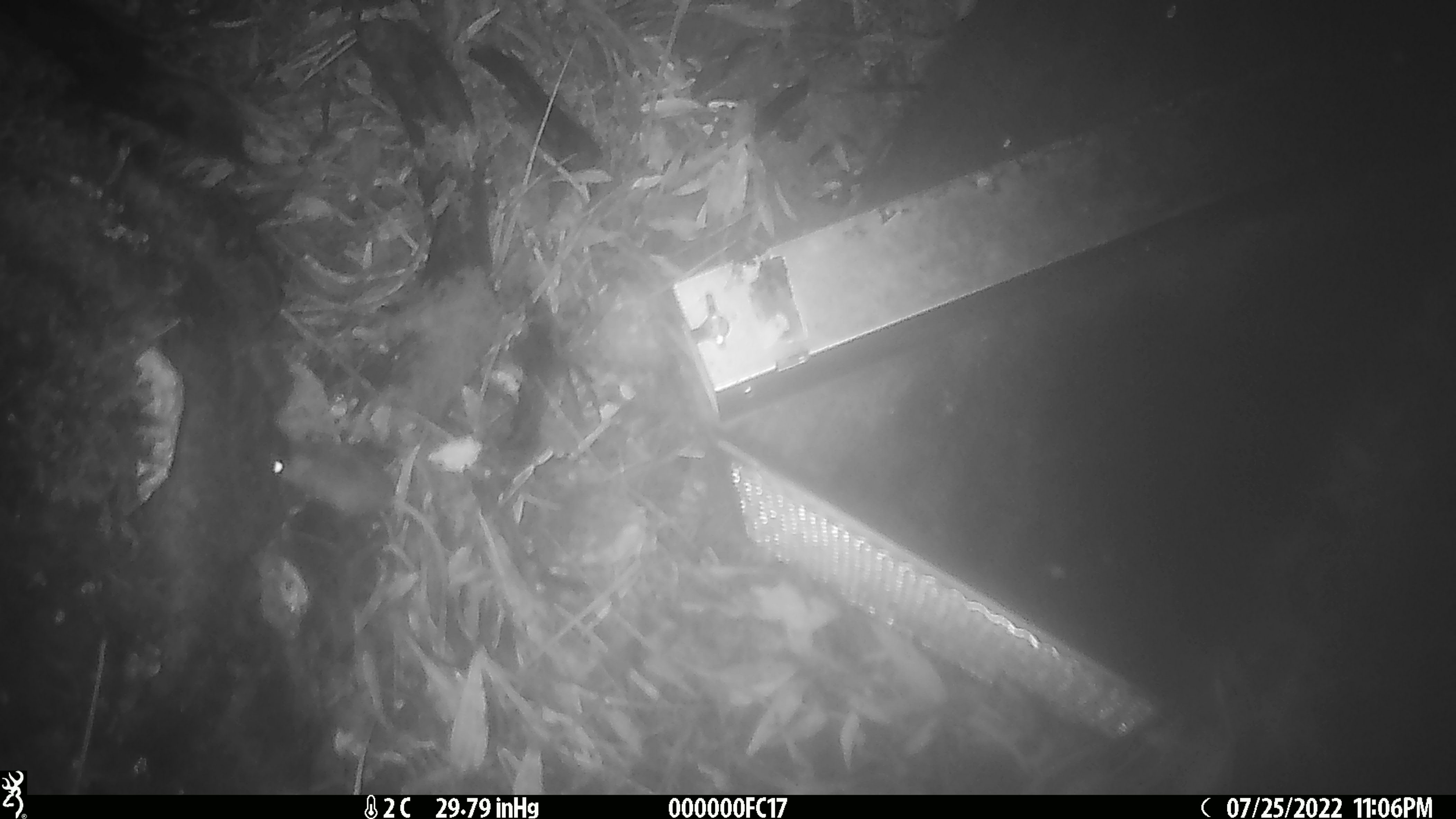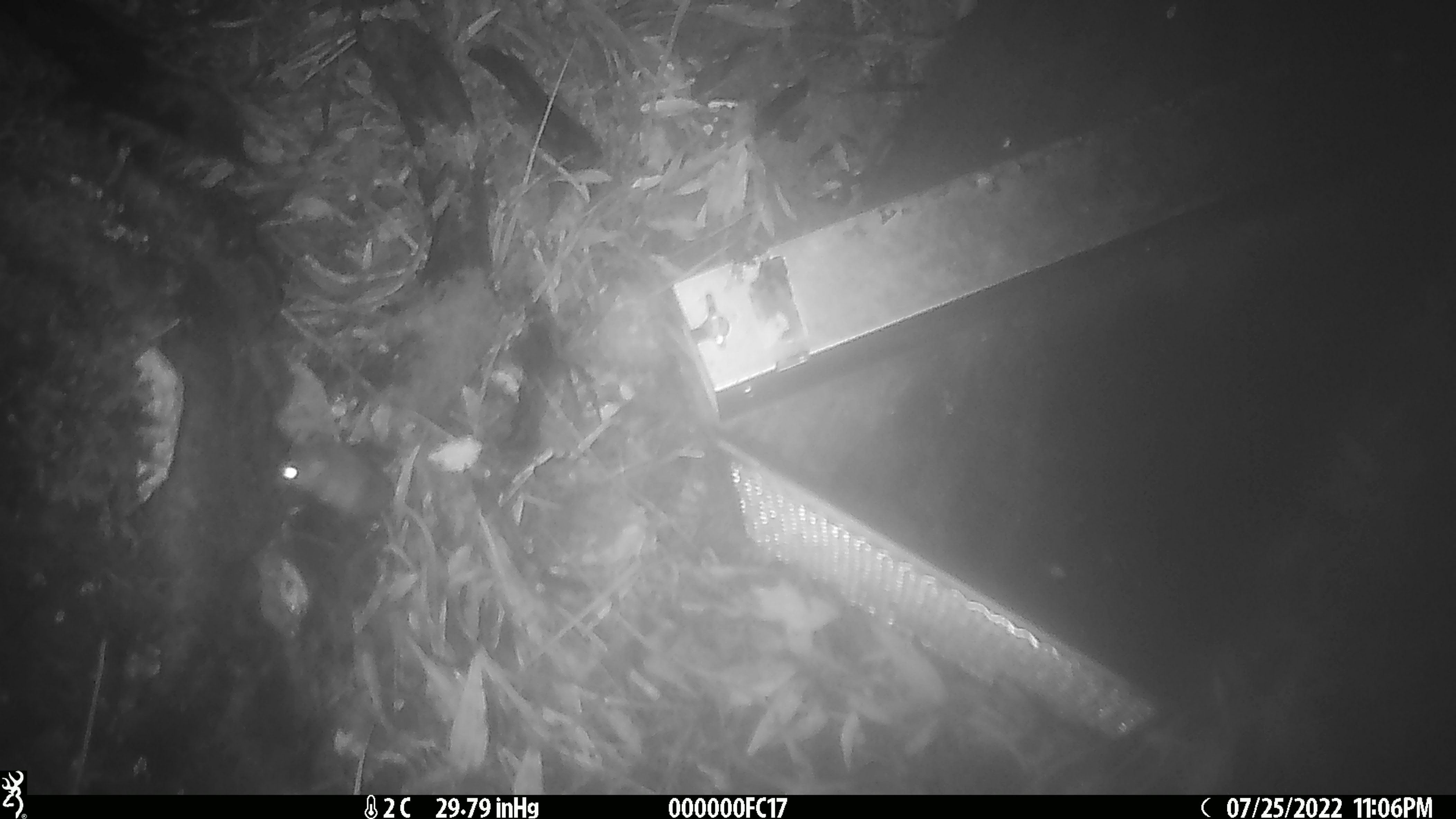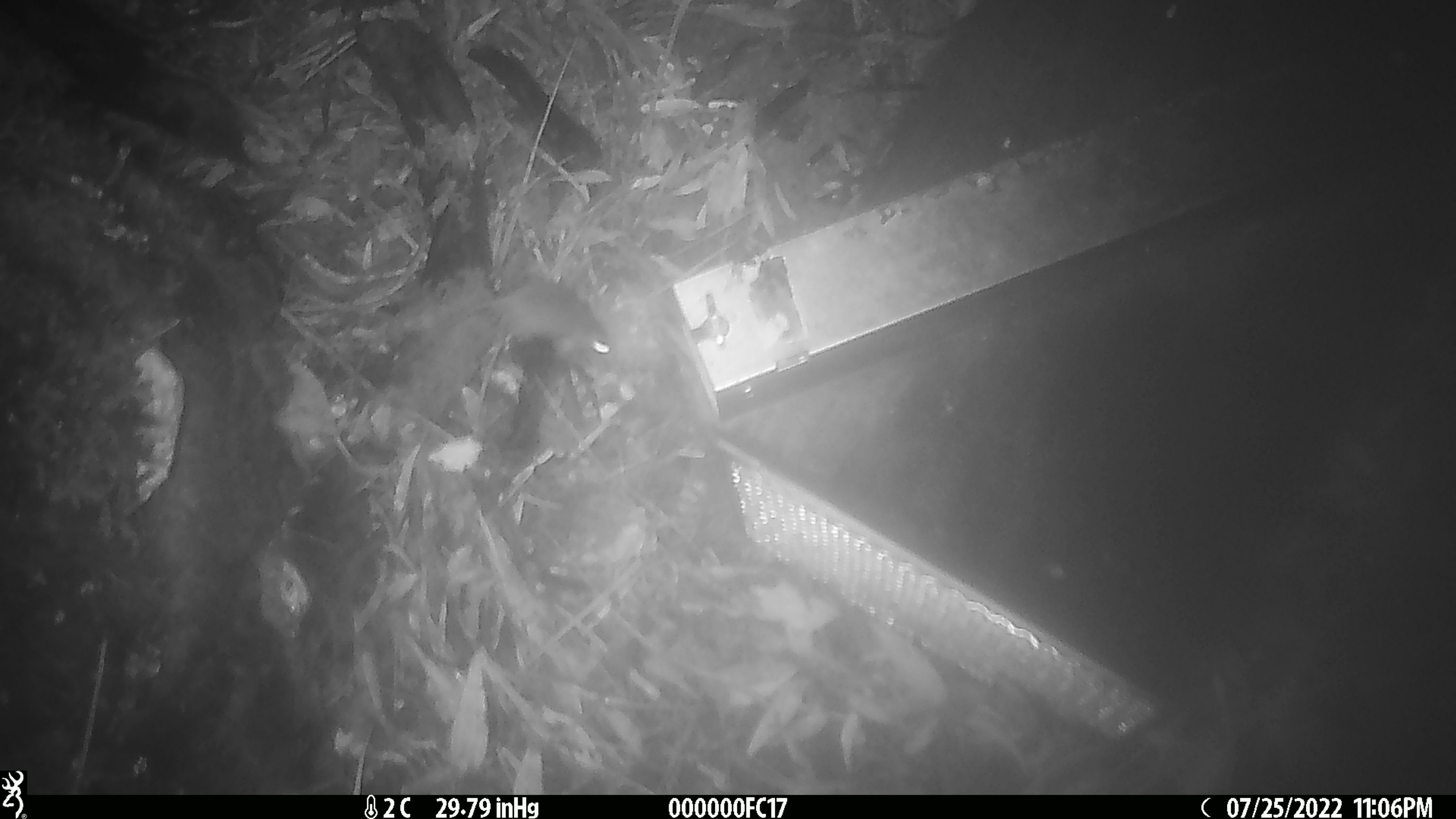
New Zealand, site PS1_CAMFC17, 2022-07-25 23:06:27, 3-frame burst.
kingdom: Animalia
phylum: Chordata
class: Mammalia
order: Rodentia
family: Muridae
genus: Mus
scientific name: Mus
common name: mouse